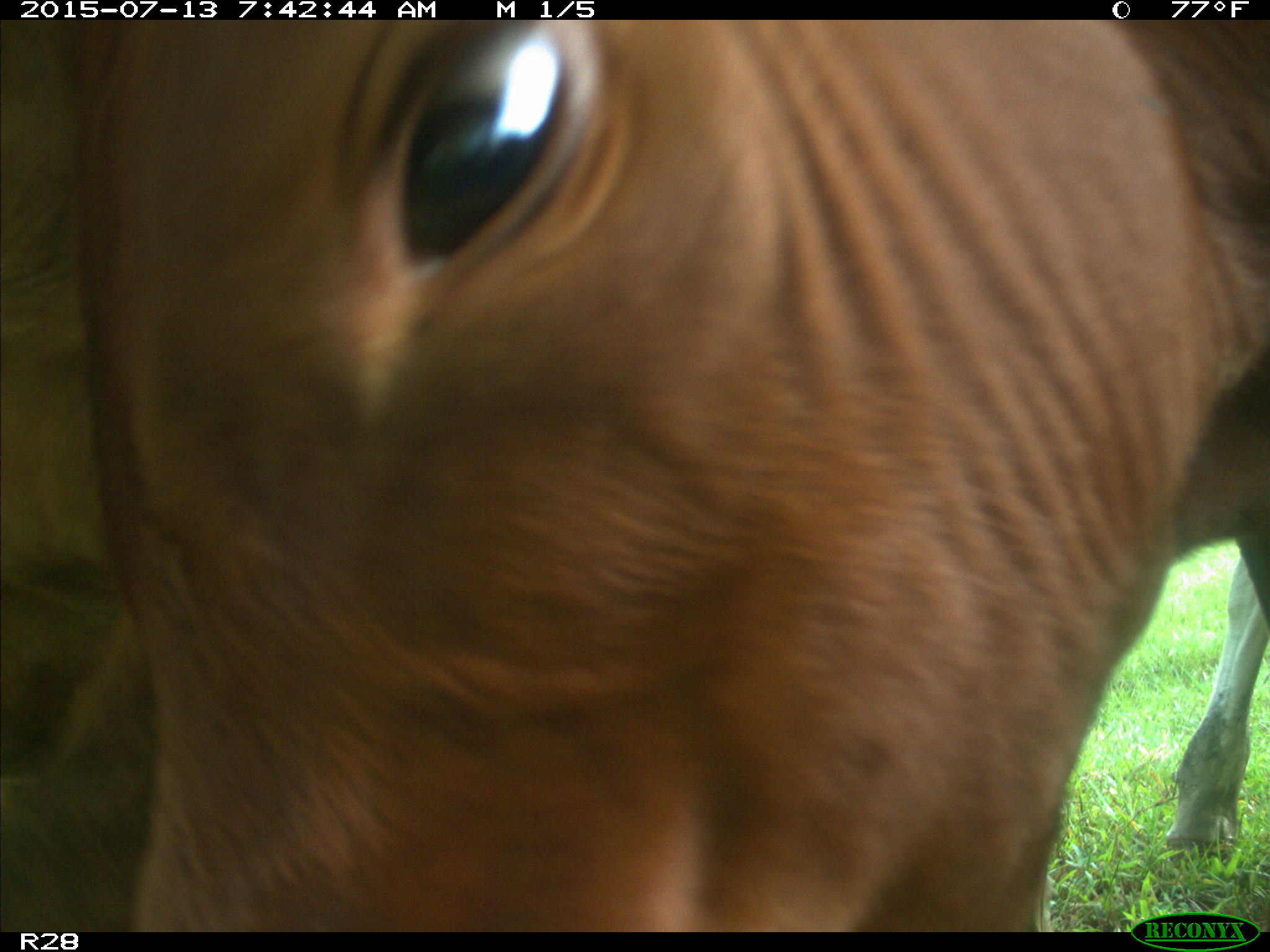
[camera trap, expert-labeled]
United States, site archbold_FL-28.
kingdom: Animalia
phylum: Chordata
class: Mammalia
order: Artiodactyla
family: Bovidae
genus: Bos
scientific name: Bos taurus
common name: domestic cow